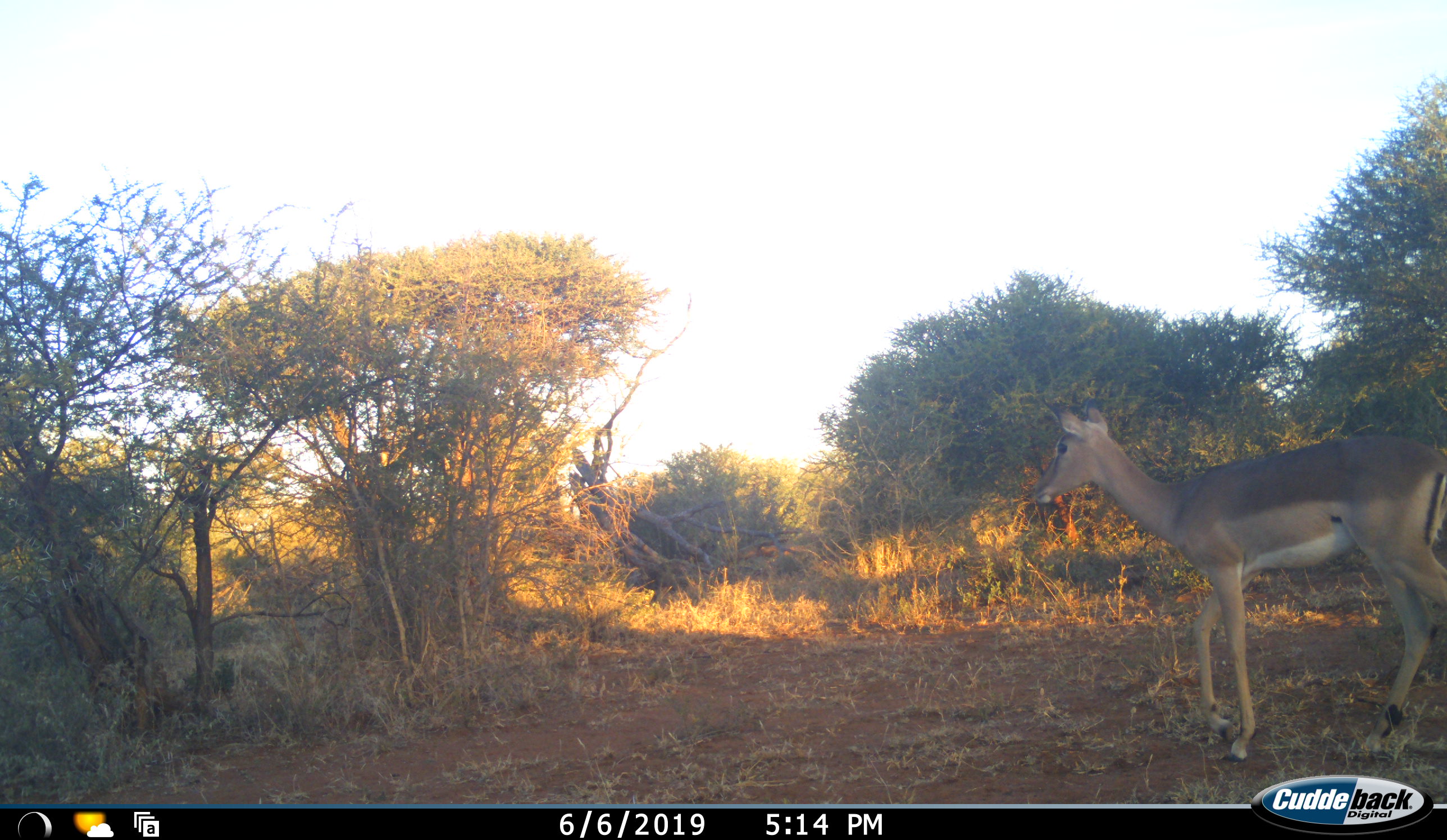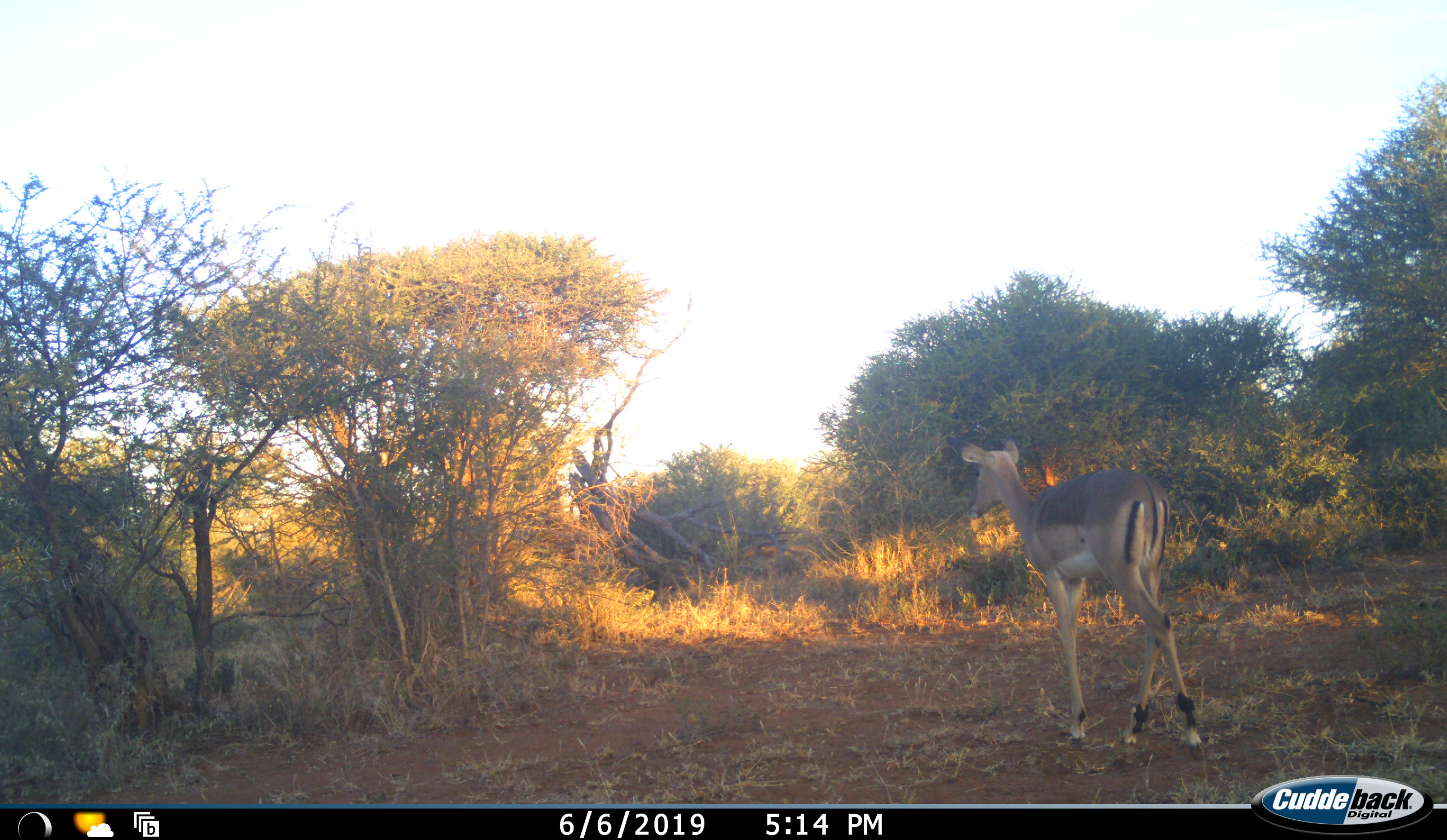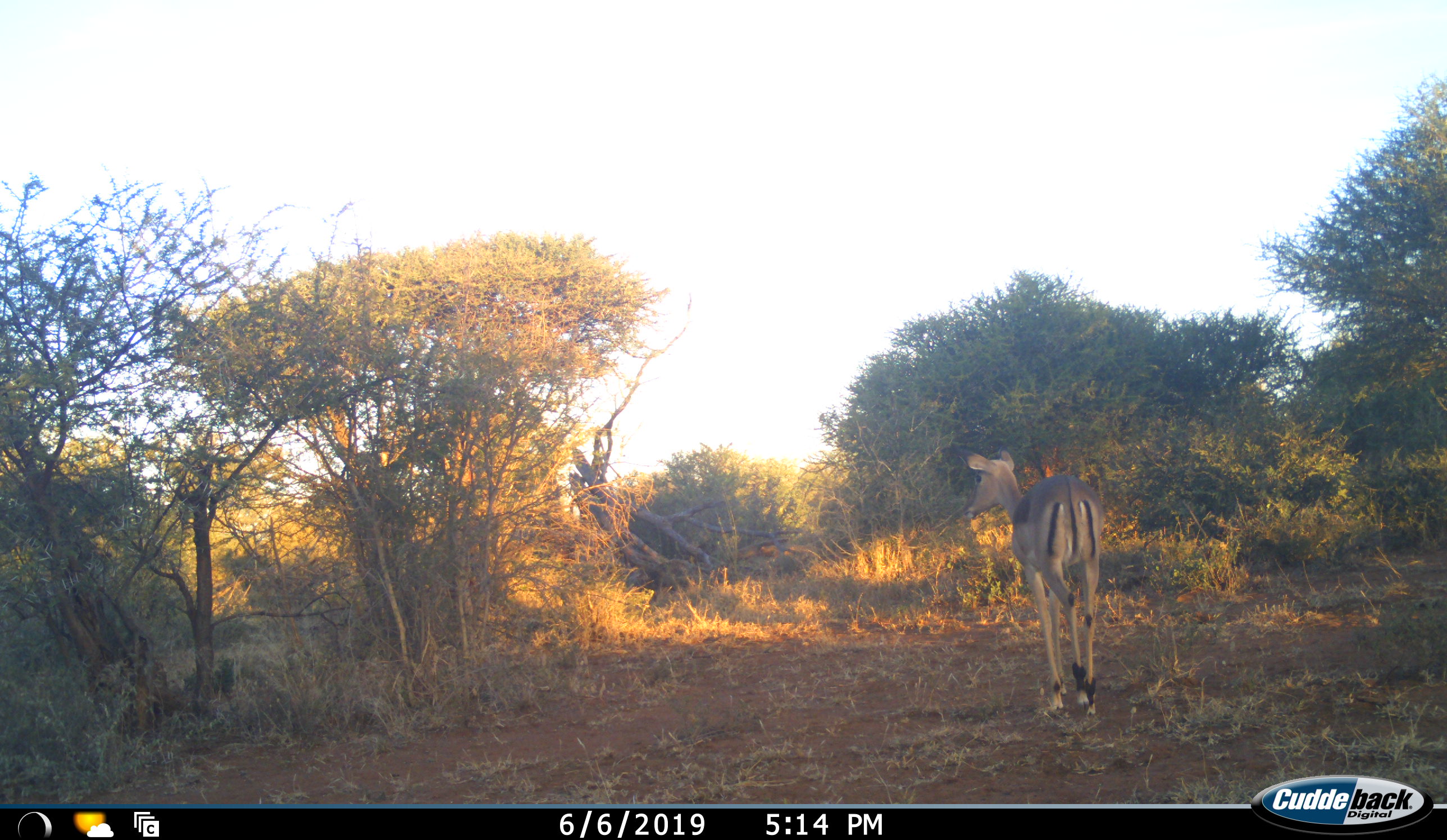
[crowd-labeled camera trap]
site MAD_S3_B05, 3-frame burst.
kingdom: Animalia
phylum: Chordata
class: Mammalia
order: Artiodactyla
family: Bovidae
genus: Aepyceros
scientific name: Aepyceros melampus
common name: impala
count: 1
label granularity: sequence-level